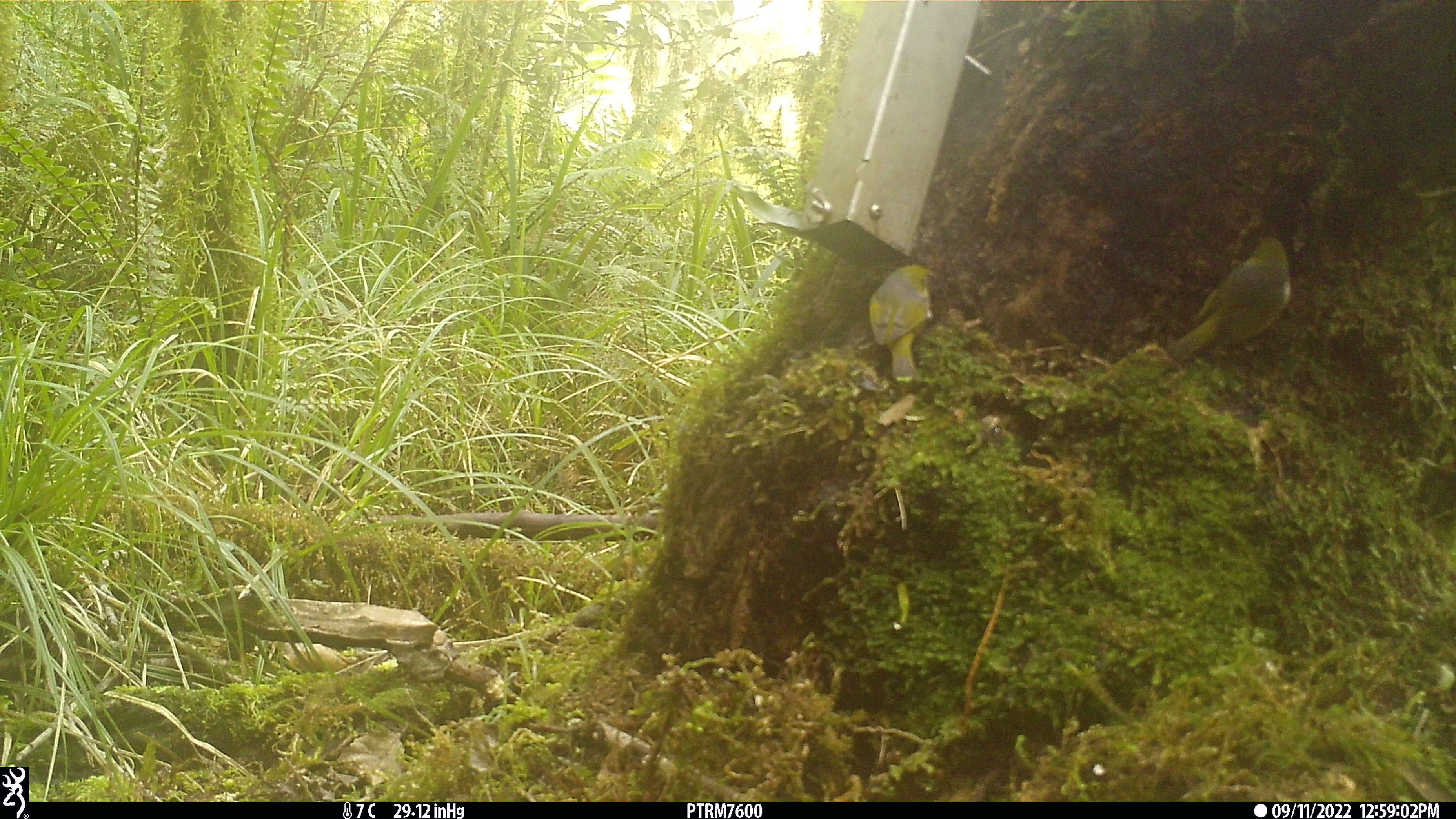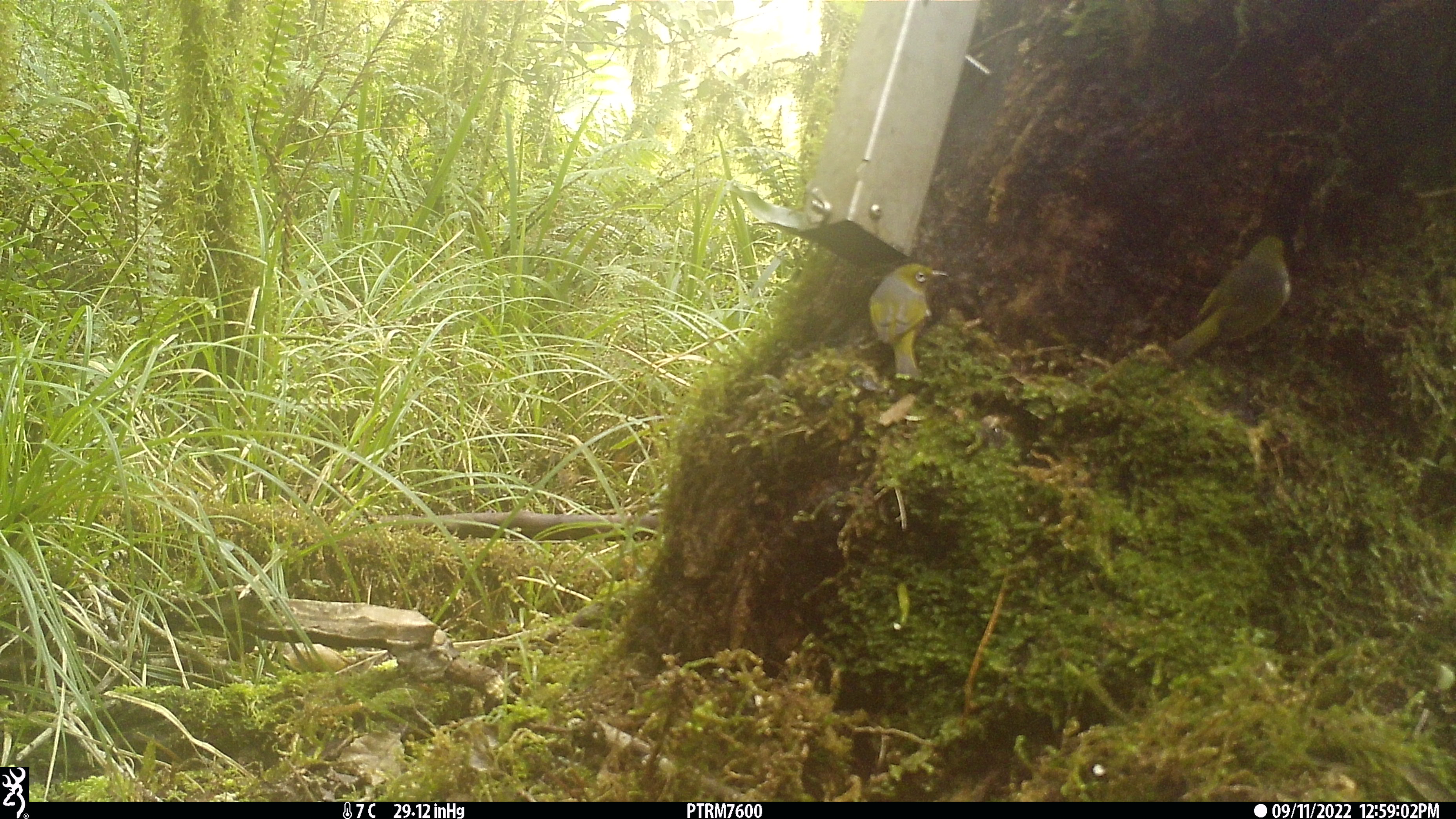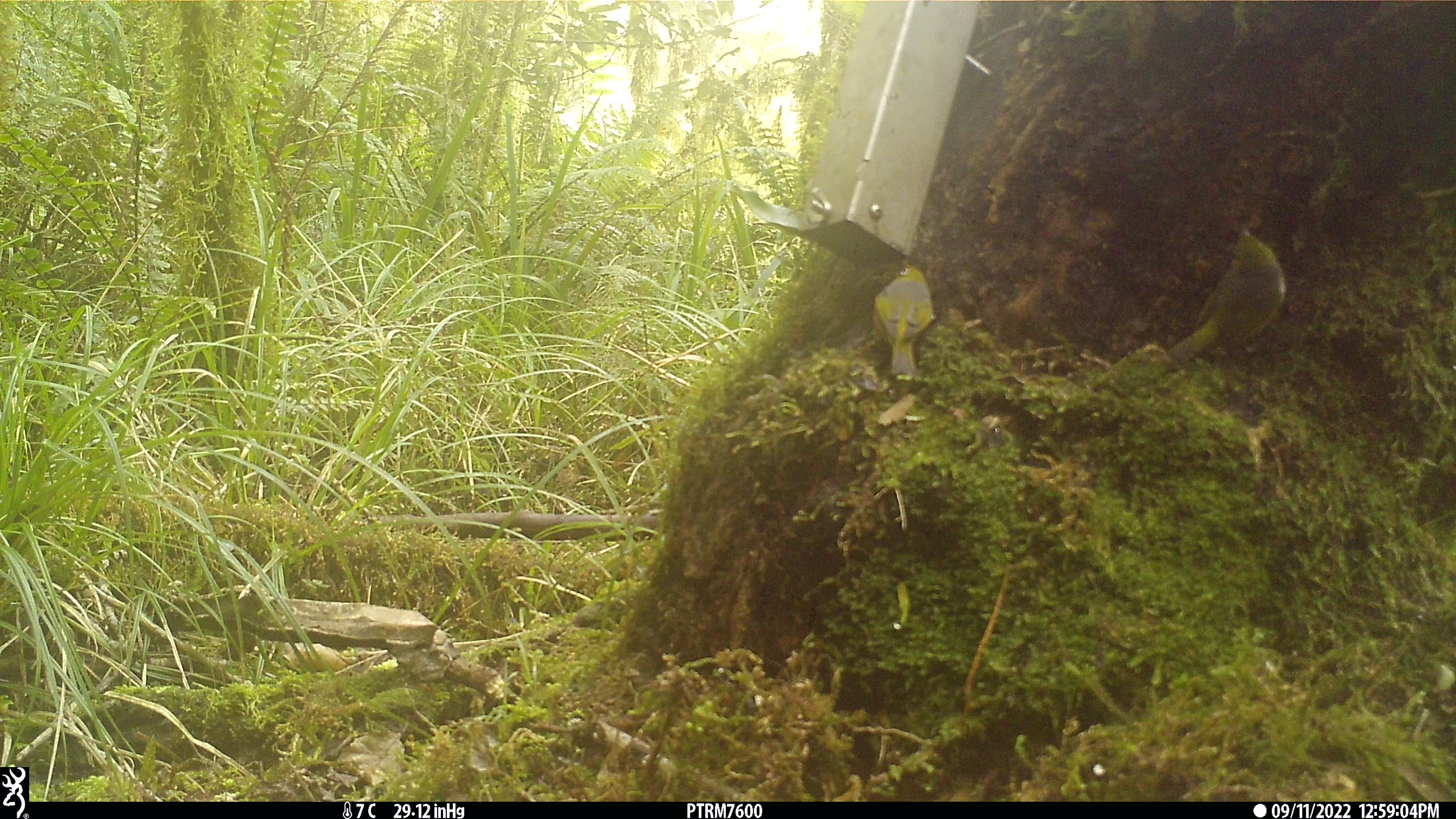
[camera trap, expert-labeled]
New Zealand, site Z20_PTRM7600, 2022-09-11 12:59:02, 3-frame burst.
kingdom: Animalia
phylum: Chordata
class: Aves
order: Passeriformes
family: Zosteropidae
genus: Zosterops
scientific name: Zosterops lateralis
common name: silvereye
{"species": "silvereye (Zosterops lateralis)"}